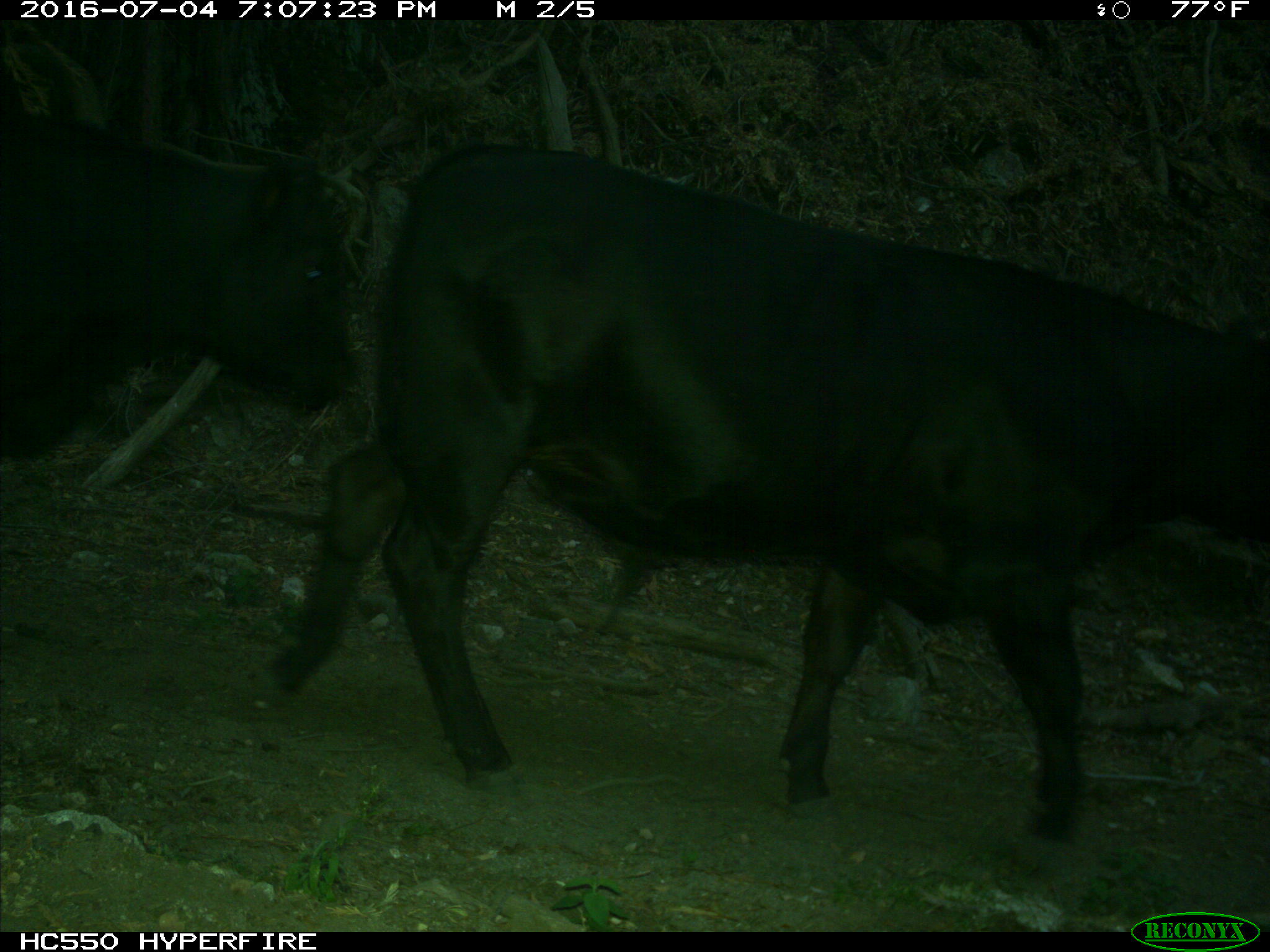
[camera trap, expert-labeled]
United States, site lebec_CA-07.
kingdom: Animalia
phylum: Chordata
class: Mammalia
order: Artiodactyla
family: Bovidae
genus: Bos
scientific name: Bos taurus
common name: domestic cow